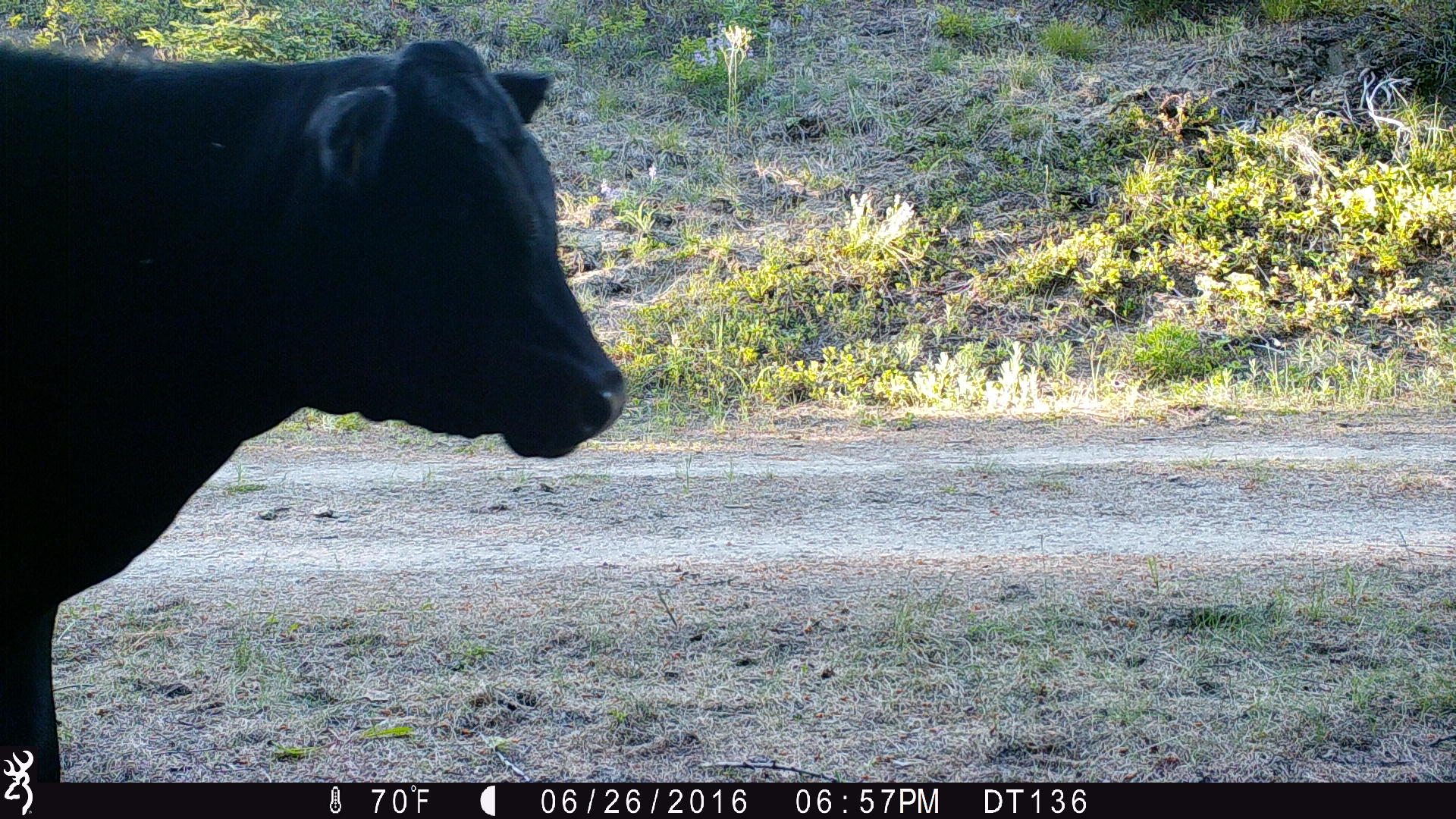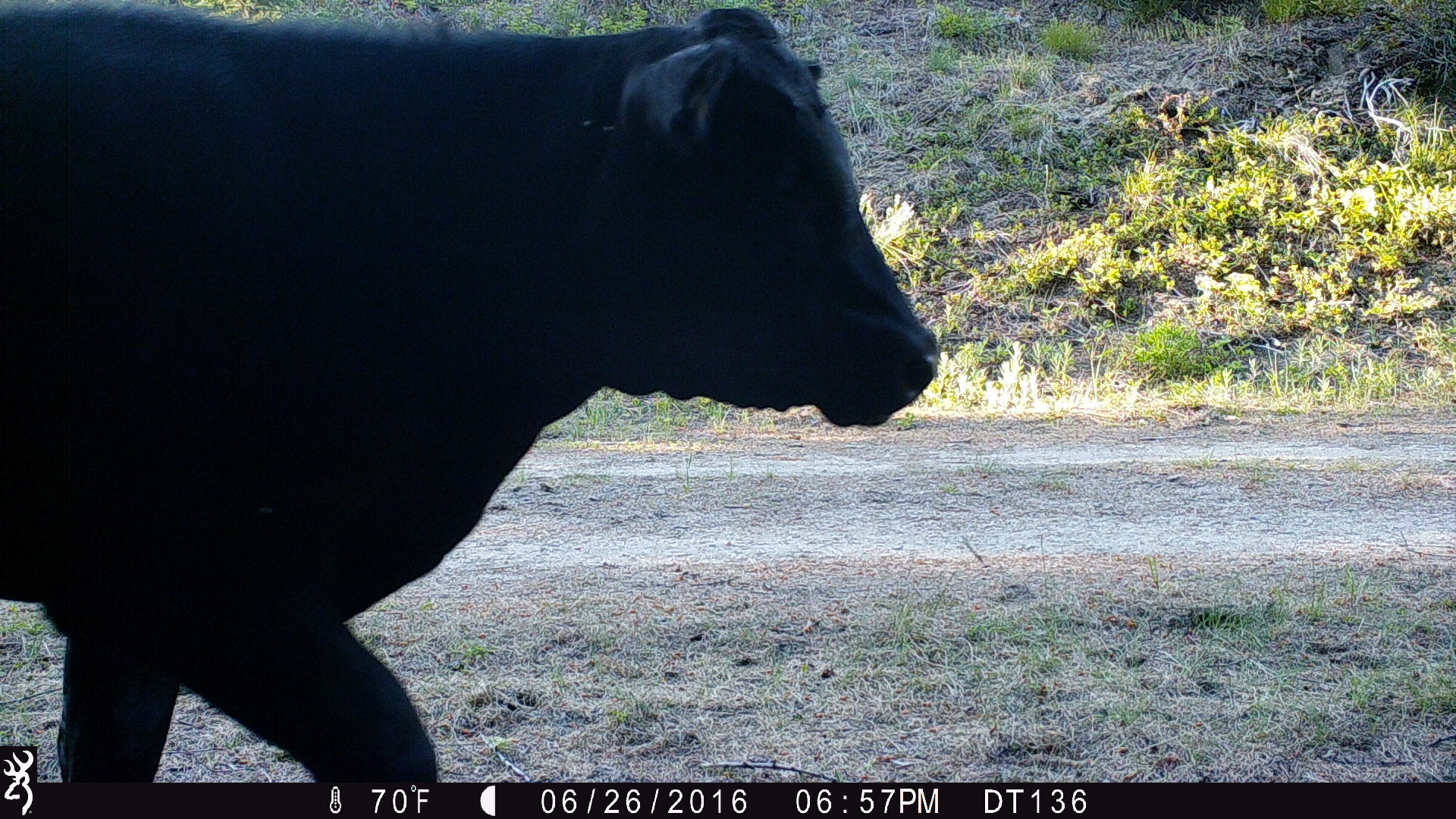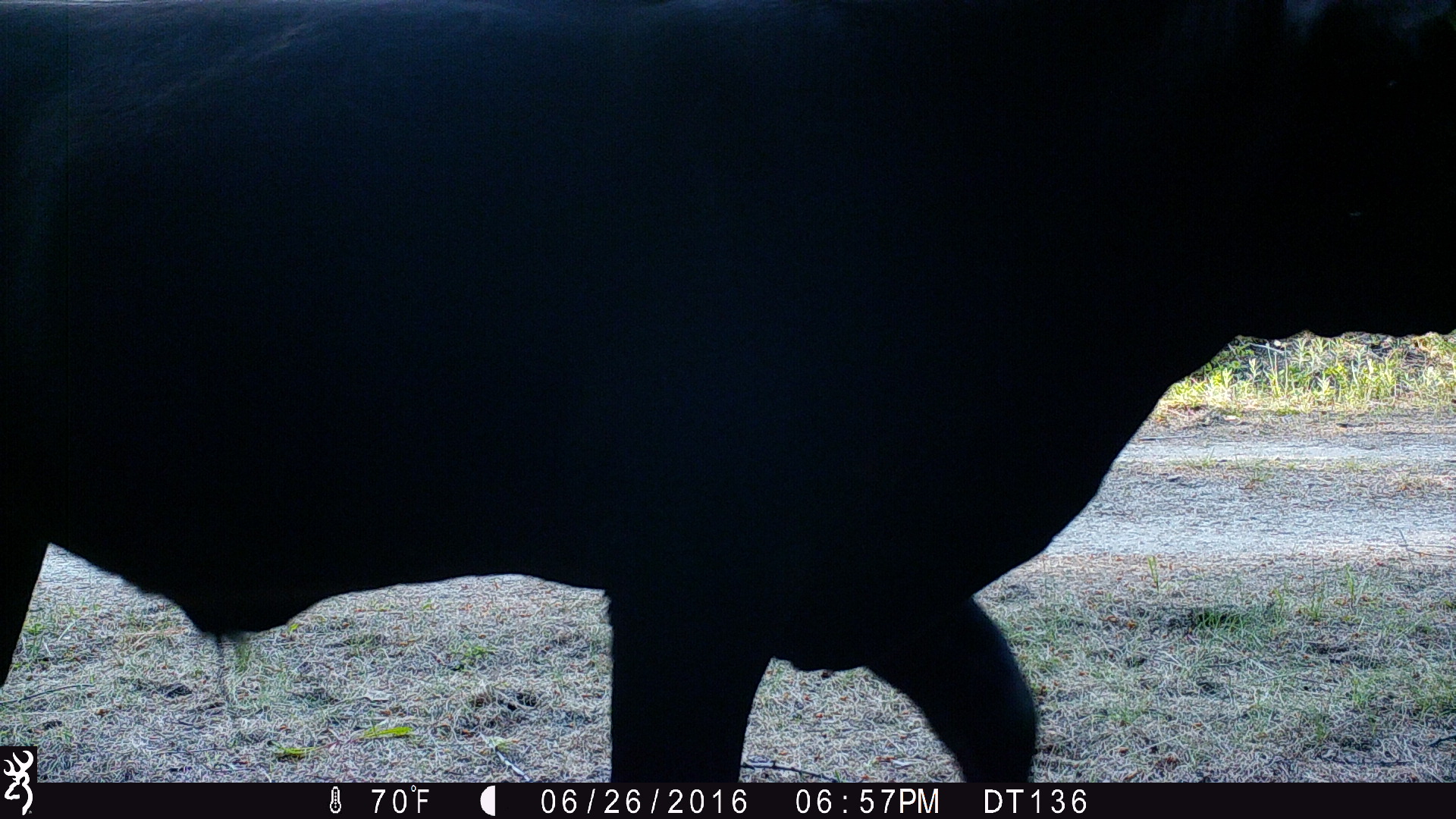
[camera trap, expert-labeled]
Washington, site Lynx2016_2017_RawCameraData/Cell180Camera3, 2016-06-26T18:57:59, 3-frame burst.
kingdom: Animalia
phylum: Chordata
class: Mammalia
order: Artiodactyla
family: Bovidae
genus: Bos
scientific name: Bos taurus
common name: domestic cattle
Domestic cattle (Bos taurus). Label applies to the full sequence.